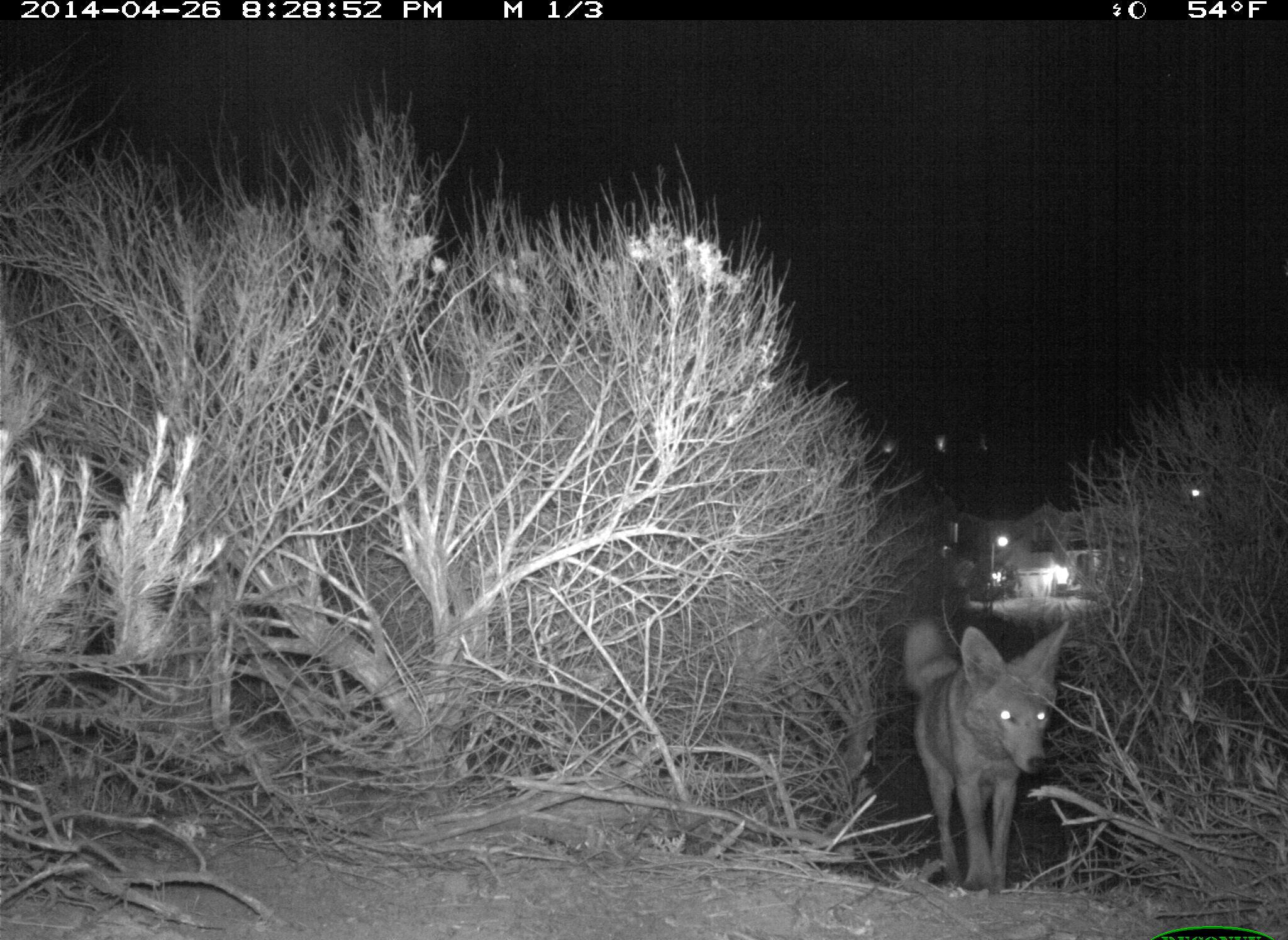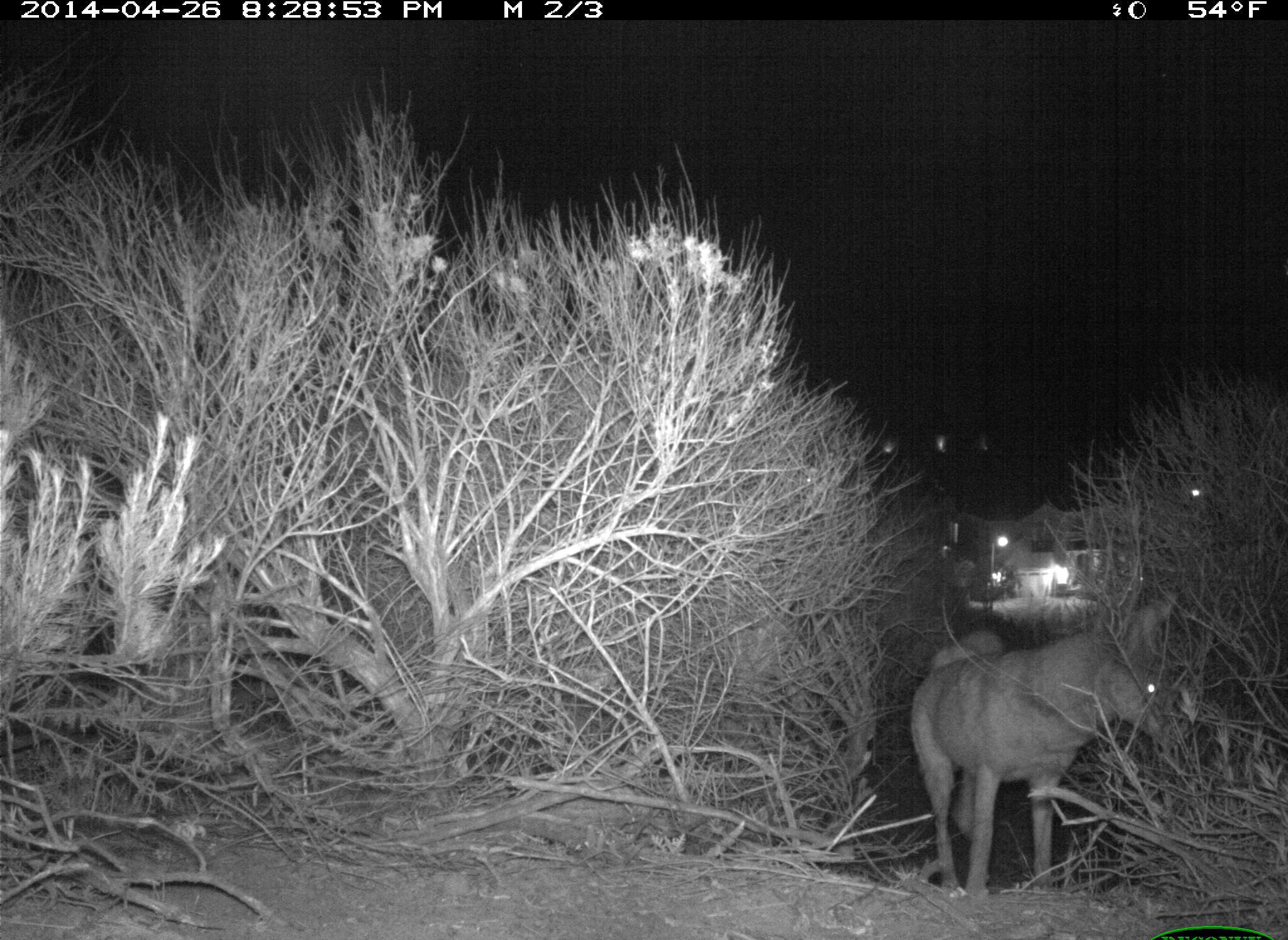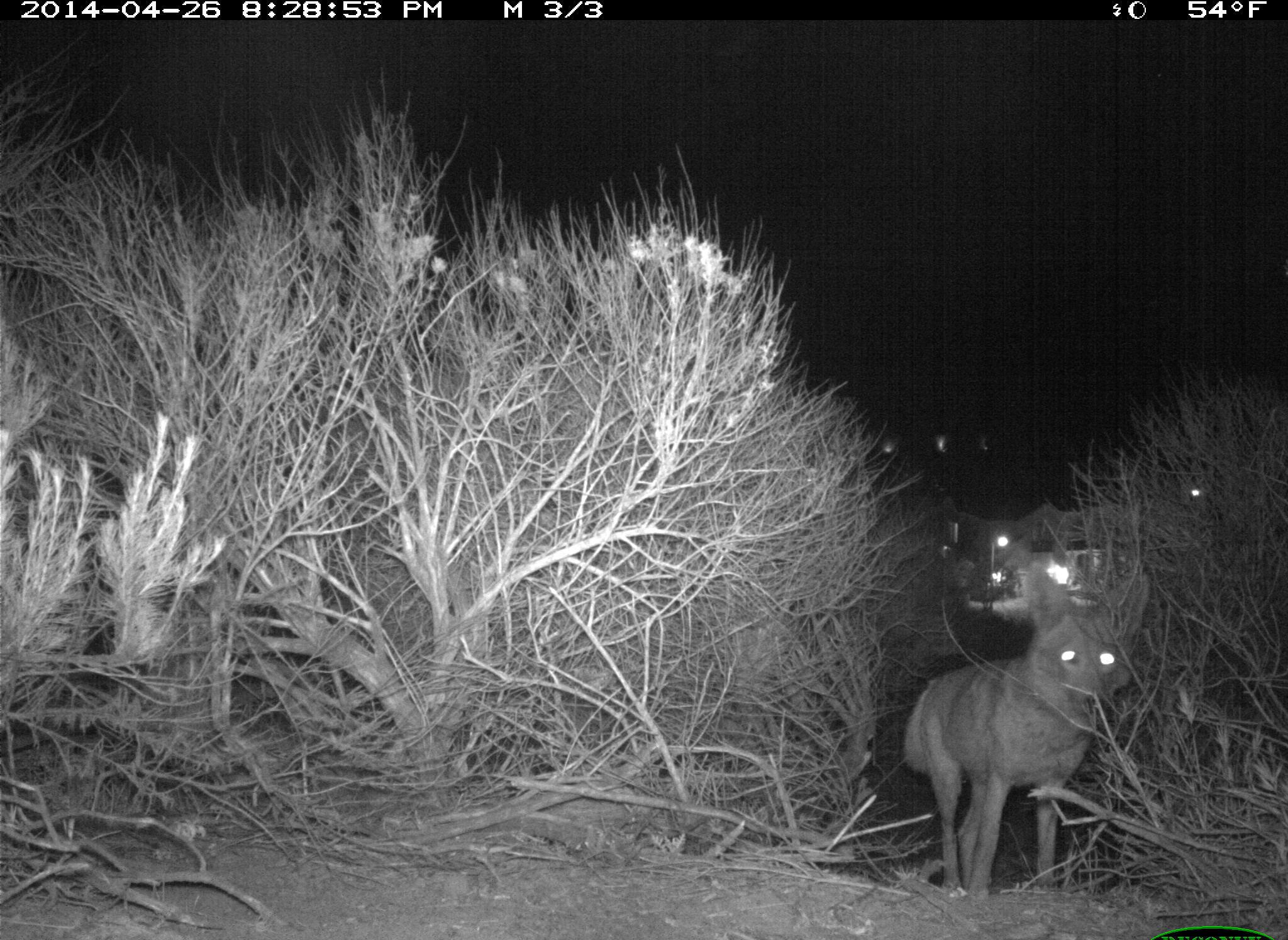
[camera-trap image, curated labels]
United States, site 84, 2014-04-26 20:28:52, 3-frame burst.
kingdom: Animalia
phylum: Chordata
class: Mammalia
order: Carnivora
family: Canidae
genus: Canis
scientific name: Canis latrans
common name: coyote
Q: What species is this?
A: Coyote (Canis latrans).